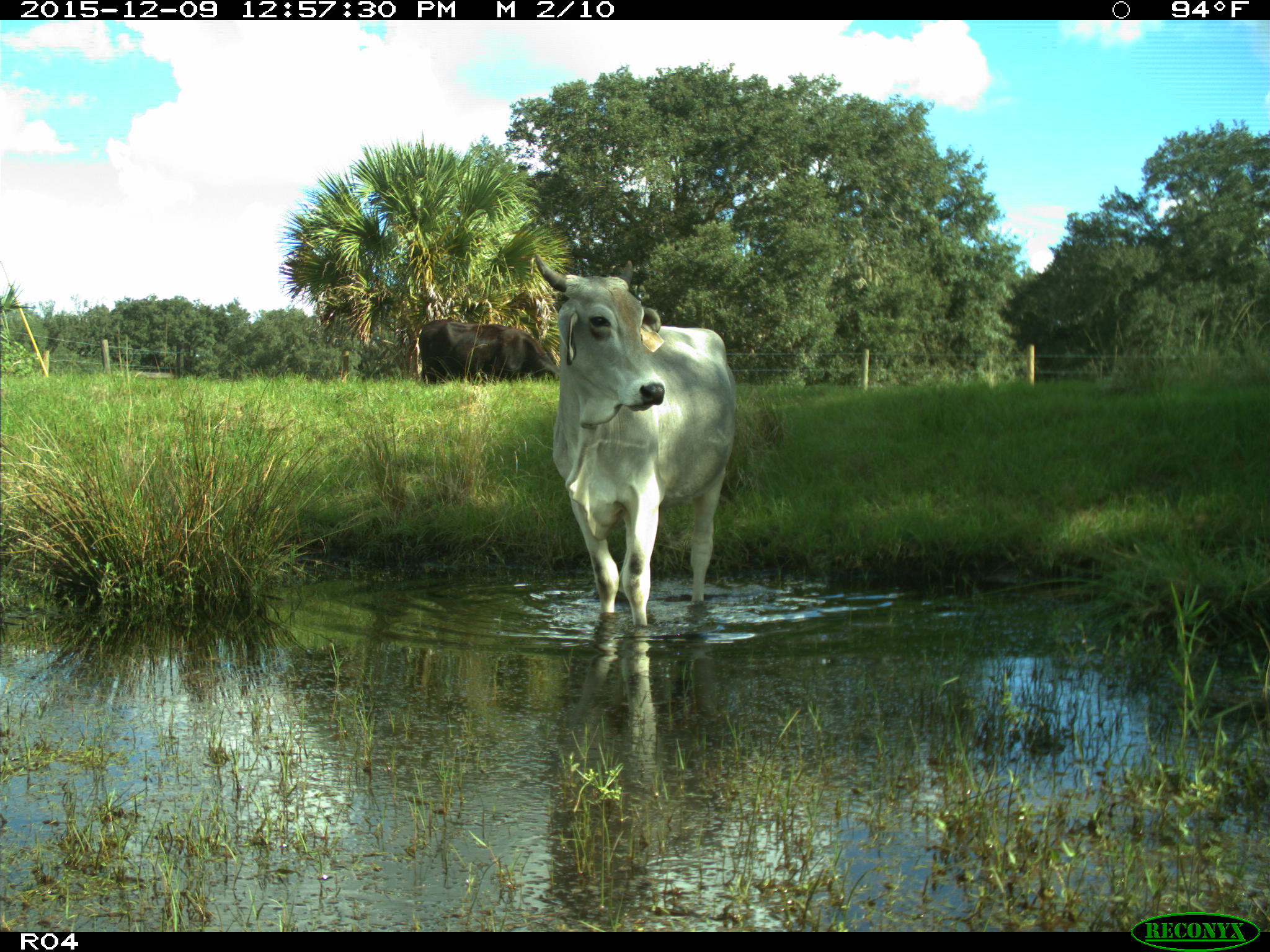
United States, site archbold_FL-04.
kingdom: Animalia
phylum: Chordata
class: Mammalia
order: Artiodactyla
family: Bovidae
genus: Bos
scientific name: Bos taurus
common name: domestic cow